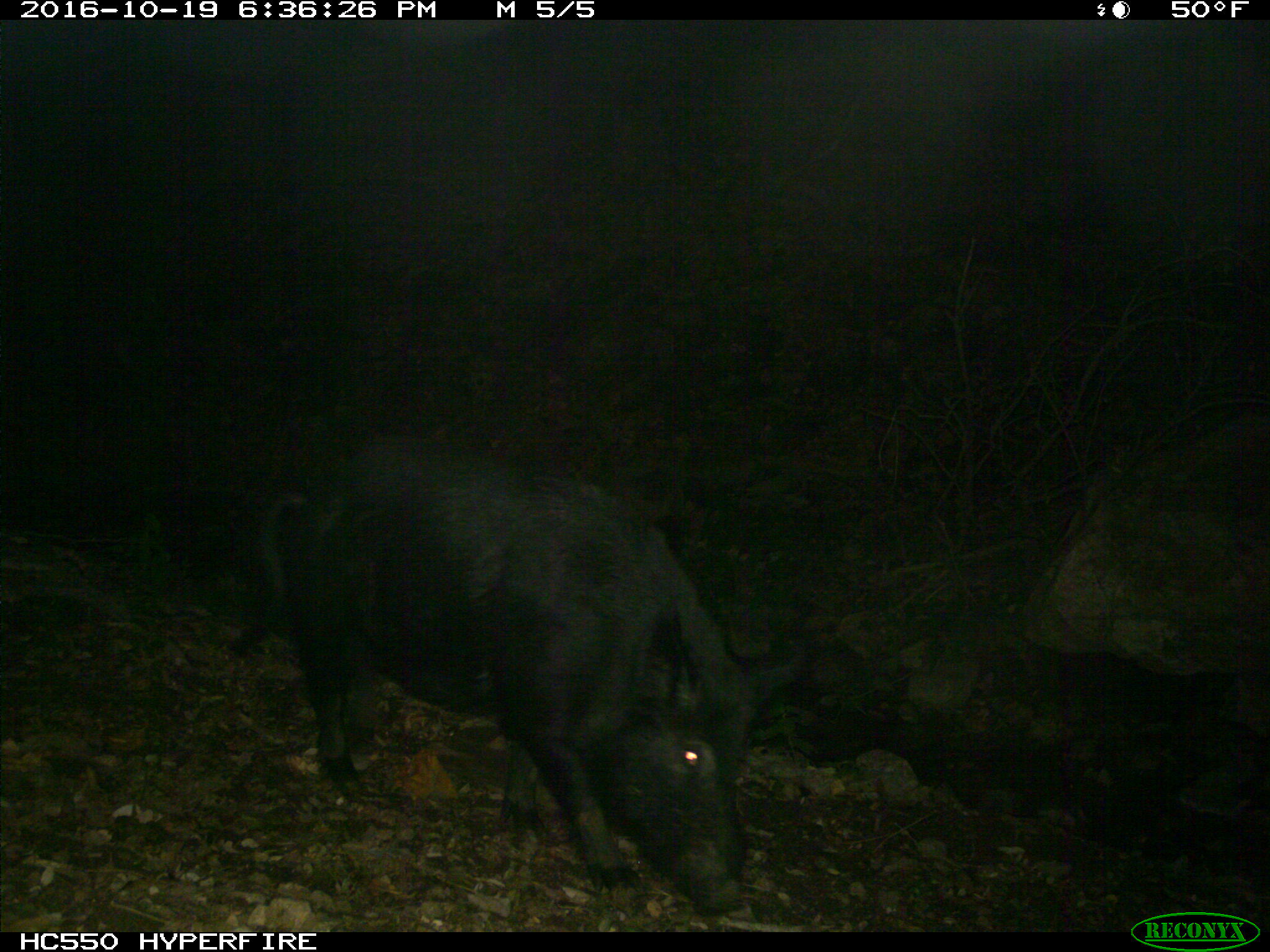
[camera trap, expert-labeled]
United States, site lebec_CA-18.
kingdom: Animalia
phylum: Chordata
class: Mammalia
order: Artiodactyla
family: Suidae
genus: Sus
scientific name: Sus scrofa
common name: wild boar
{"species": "Sus scrofa (wild boar)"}